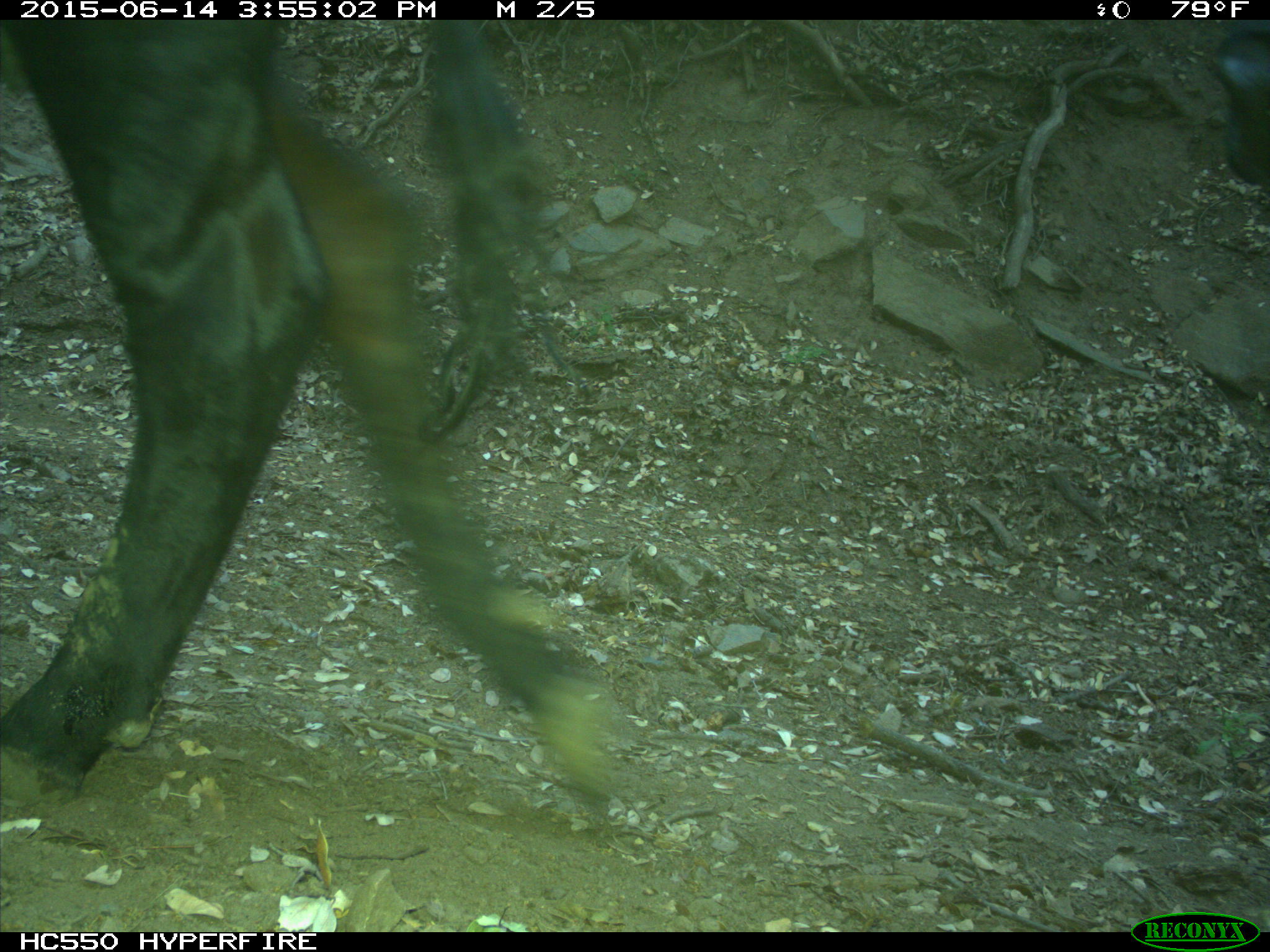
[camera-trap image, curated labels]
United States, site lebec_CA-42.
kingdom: Animalia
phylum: Chordata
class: Mammalia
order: Artiodactyla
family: Bovidae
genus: Bos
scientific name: Bos taurus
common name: domestic cow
Bos taurus (domestic cow).